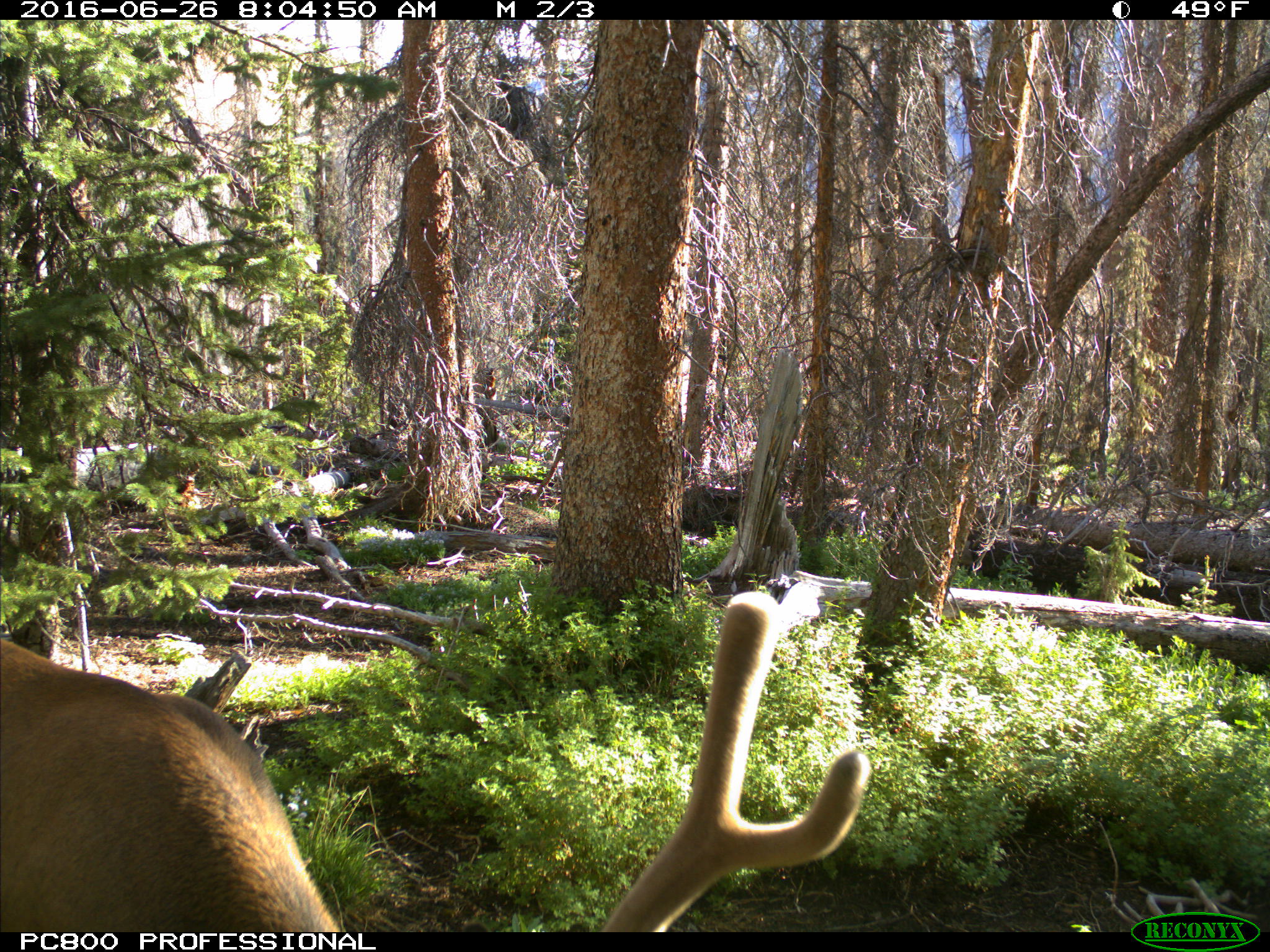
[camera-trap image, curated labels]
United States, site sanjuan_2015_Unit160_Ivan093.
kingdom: Animalia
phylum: Chordata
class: Mammalia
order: Artiodactyla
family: Cervidae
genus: Cervus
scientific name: Cervus elaphus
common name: red deer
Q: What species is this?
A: Cervus elaphus (red deer).